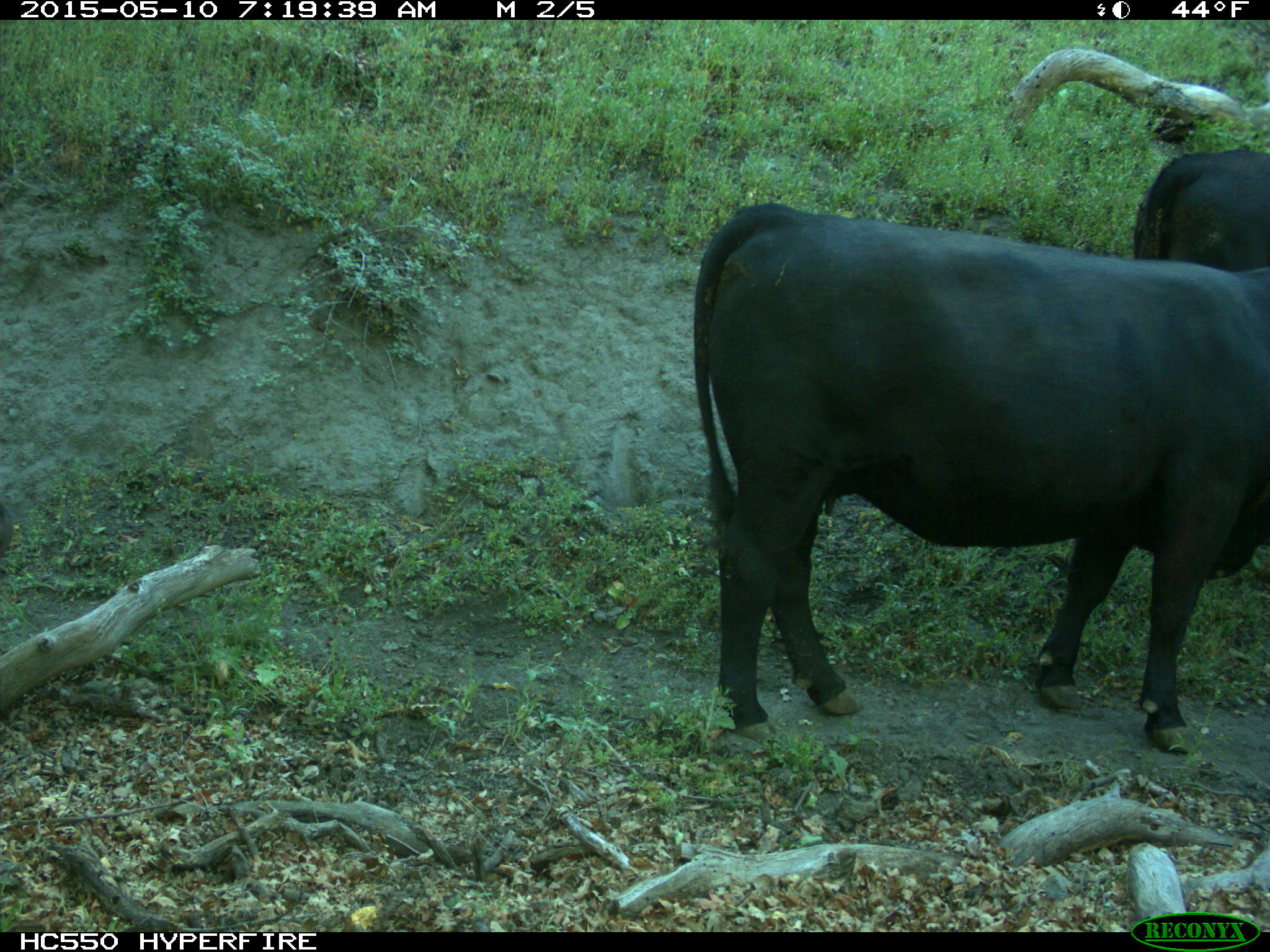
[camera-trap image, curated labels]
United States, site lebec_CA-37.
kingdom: Animalia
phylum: Chordata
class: Mammalia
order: Artiodactyla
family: Bovidae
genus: Bos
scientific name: Bos taurus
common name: domestic cow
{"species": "Bos taurus (domestic cow)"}